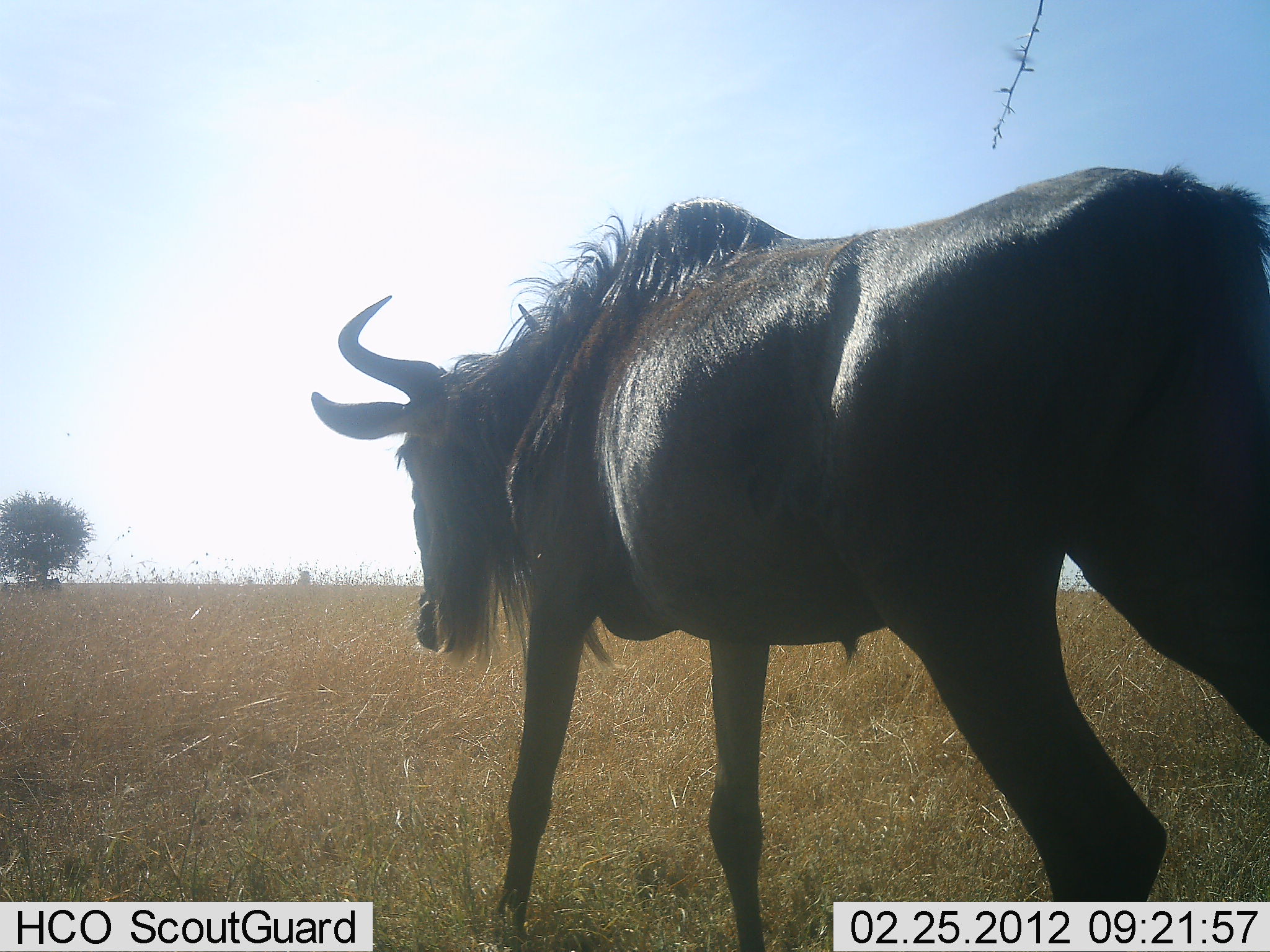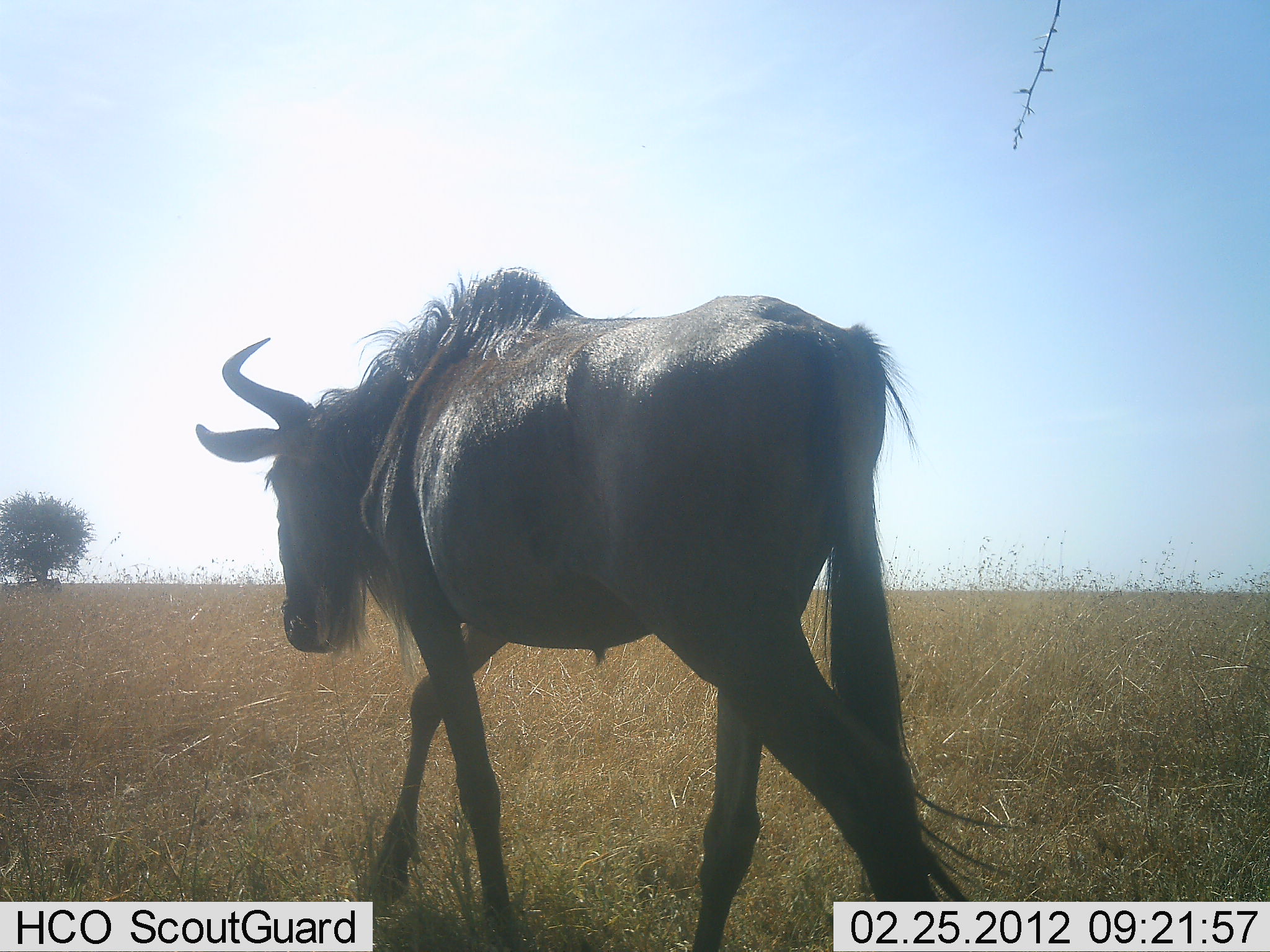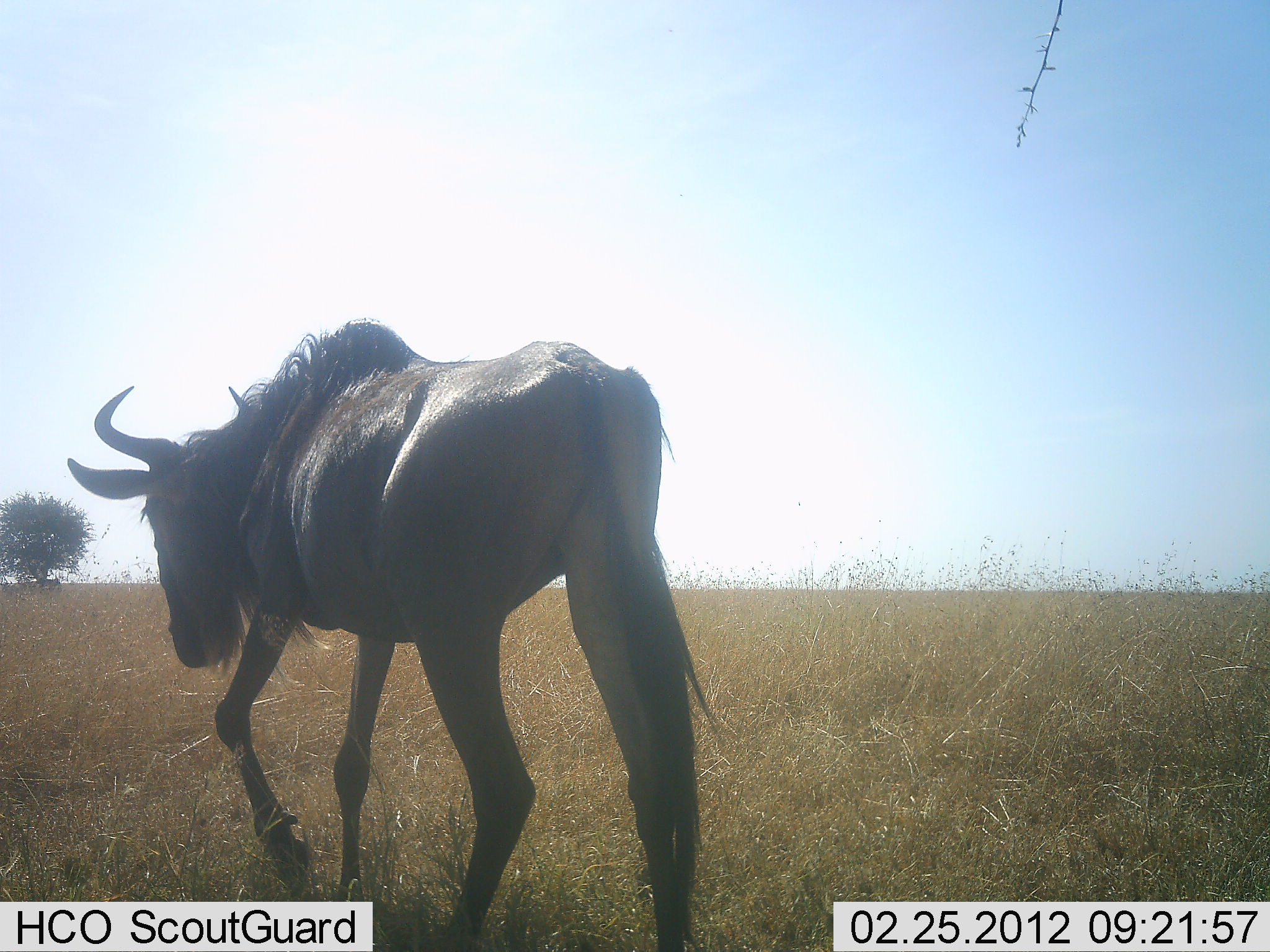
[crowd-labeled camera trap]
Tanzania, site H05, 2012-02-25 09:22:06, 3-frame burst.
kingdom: Animalia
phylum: Chordata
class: Mammalia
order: Artiodactyla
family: Bovidae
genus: Connochaetes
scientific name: Connochaetes taurinus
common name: blue wildebeest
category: wildebeest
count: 1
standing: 5%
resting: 0%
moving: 100%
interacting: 0%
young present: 0%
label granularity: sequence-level